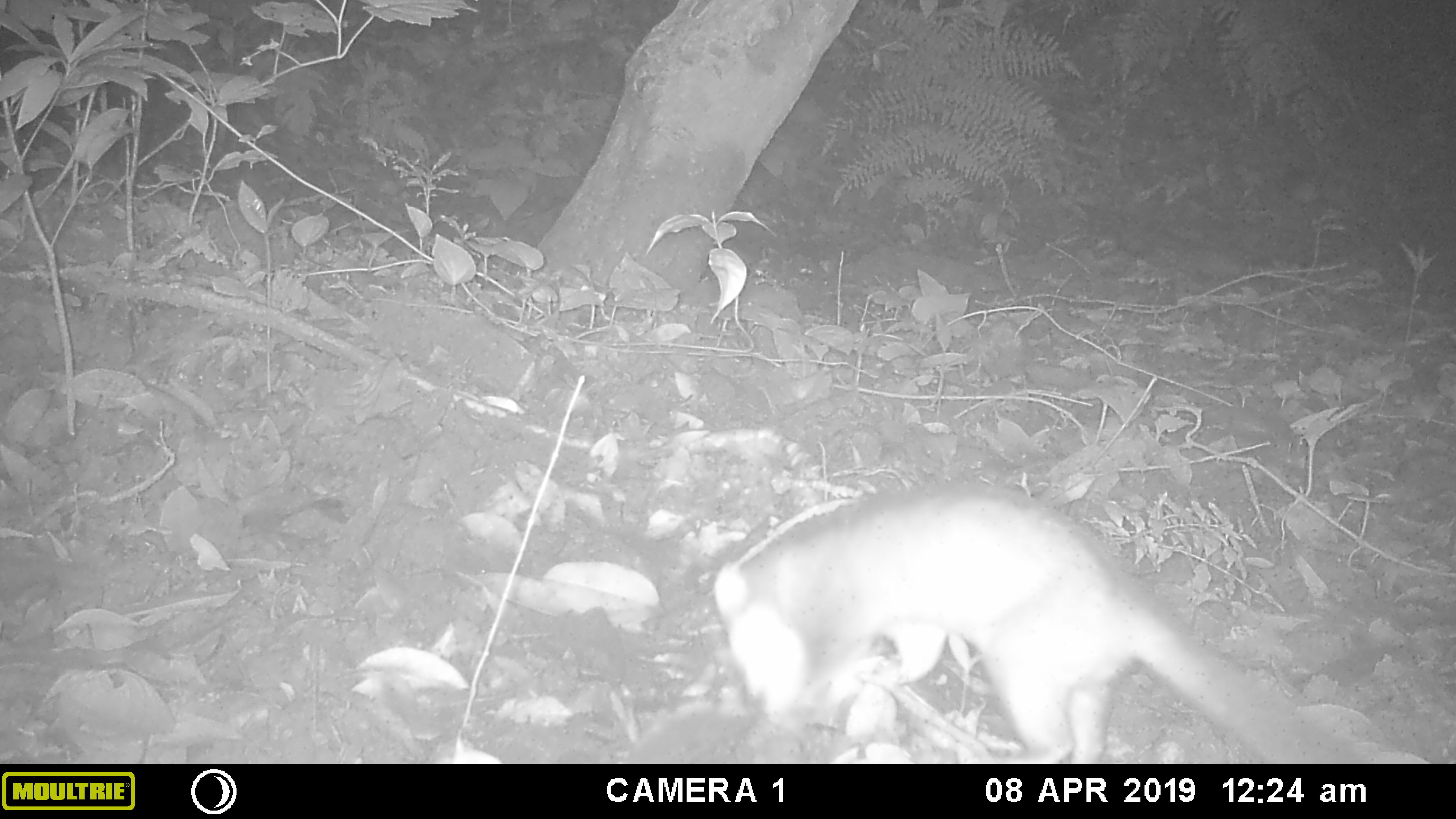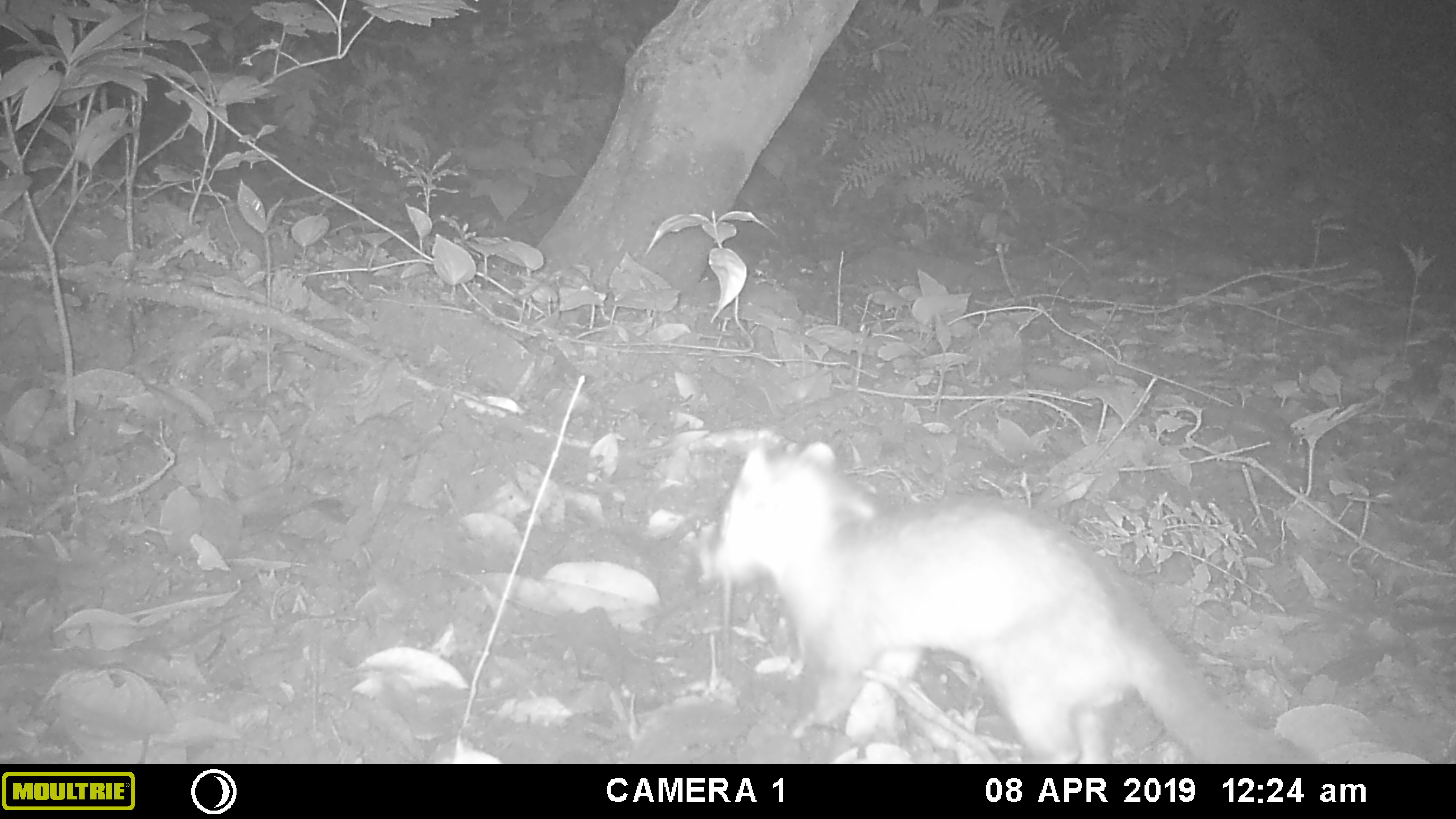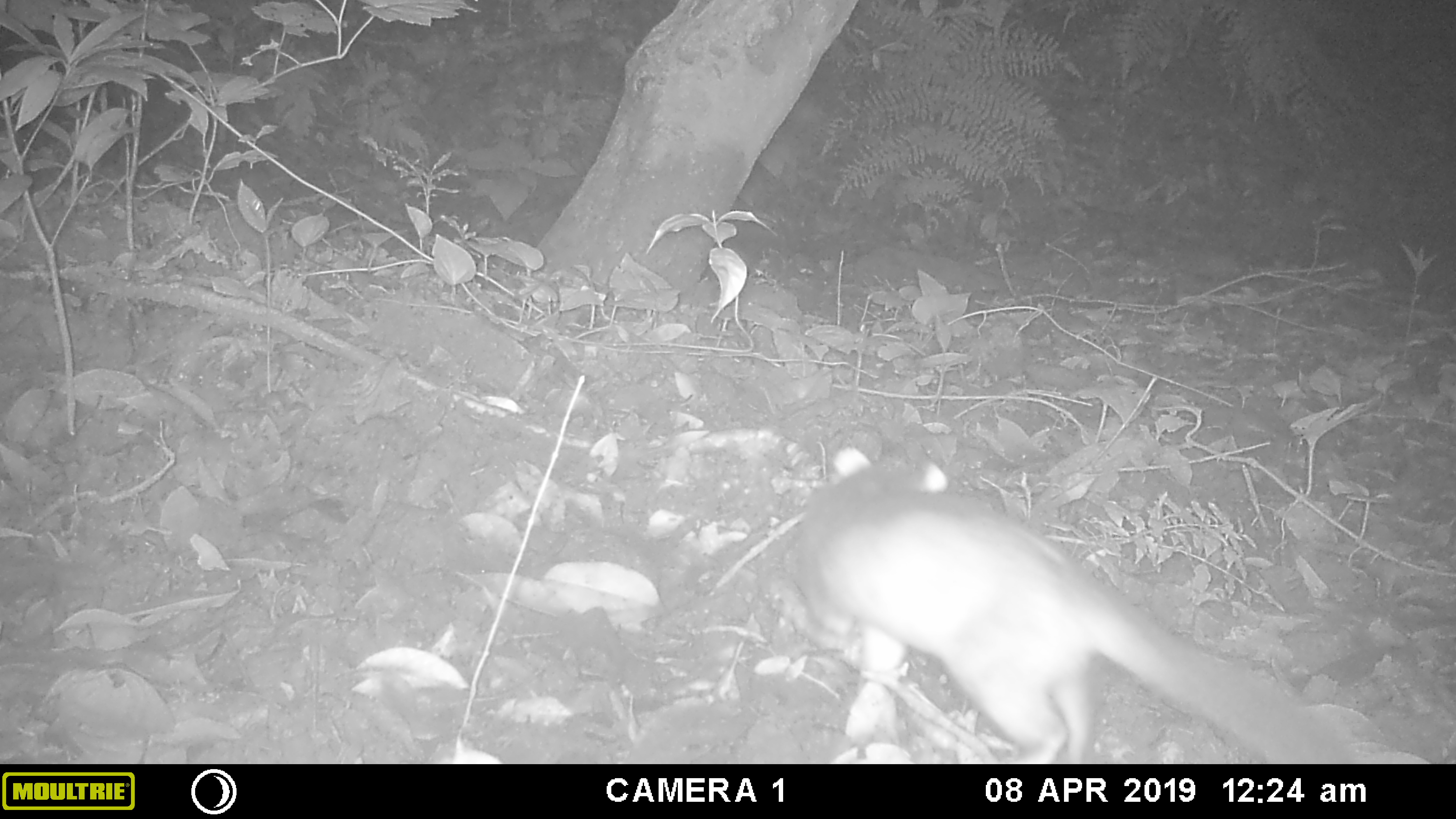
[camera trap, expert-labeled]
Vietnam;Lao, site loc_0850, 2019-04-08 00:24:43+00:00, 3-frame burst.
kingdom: Animalia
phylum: Chordata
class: Mammalia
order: Carnivora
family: Mustelidae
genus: Melogale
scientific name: Melogale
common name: ferret badger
Ferret badger (Melogale). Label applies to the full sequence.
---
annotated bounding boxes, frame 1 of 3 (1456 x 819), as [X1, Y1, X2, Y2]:
ferret badger: [713, 480, 1375, 761]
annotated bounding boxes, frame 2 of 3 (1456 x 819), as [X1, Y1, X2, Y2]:
ferret badger: [710, 438, 1306, 763]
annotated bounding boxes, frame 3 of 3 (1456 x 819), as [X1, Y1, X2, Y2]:
ferret badger: [795, 447, 1358, 763]